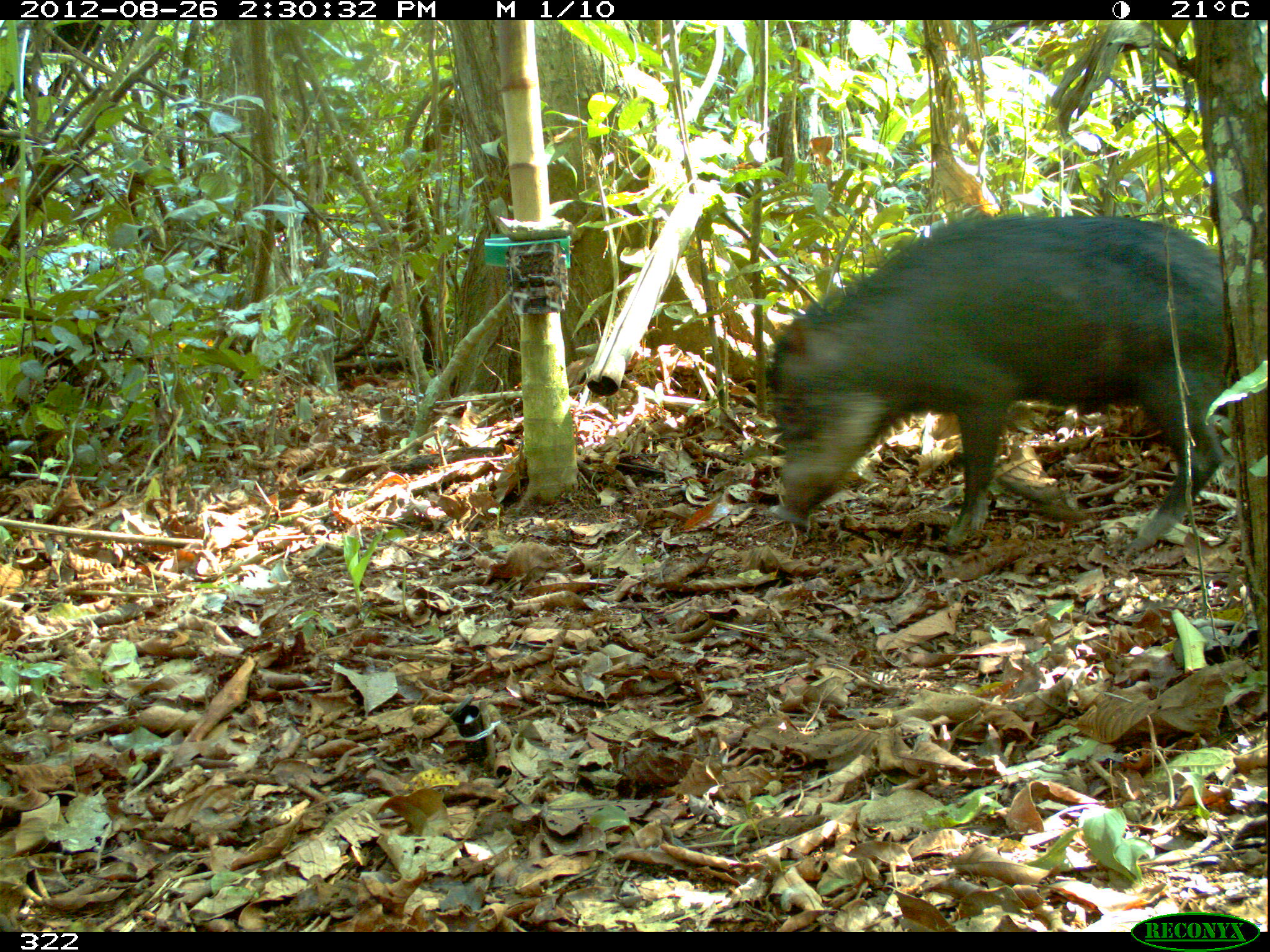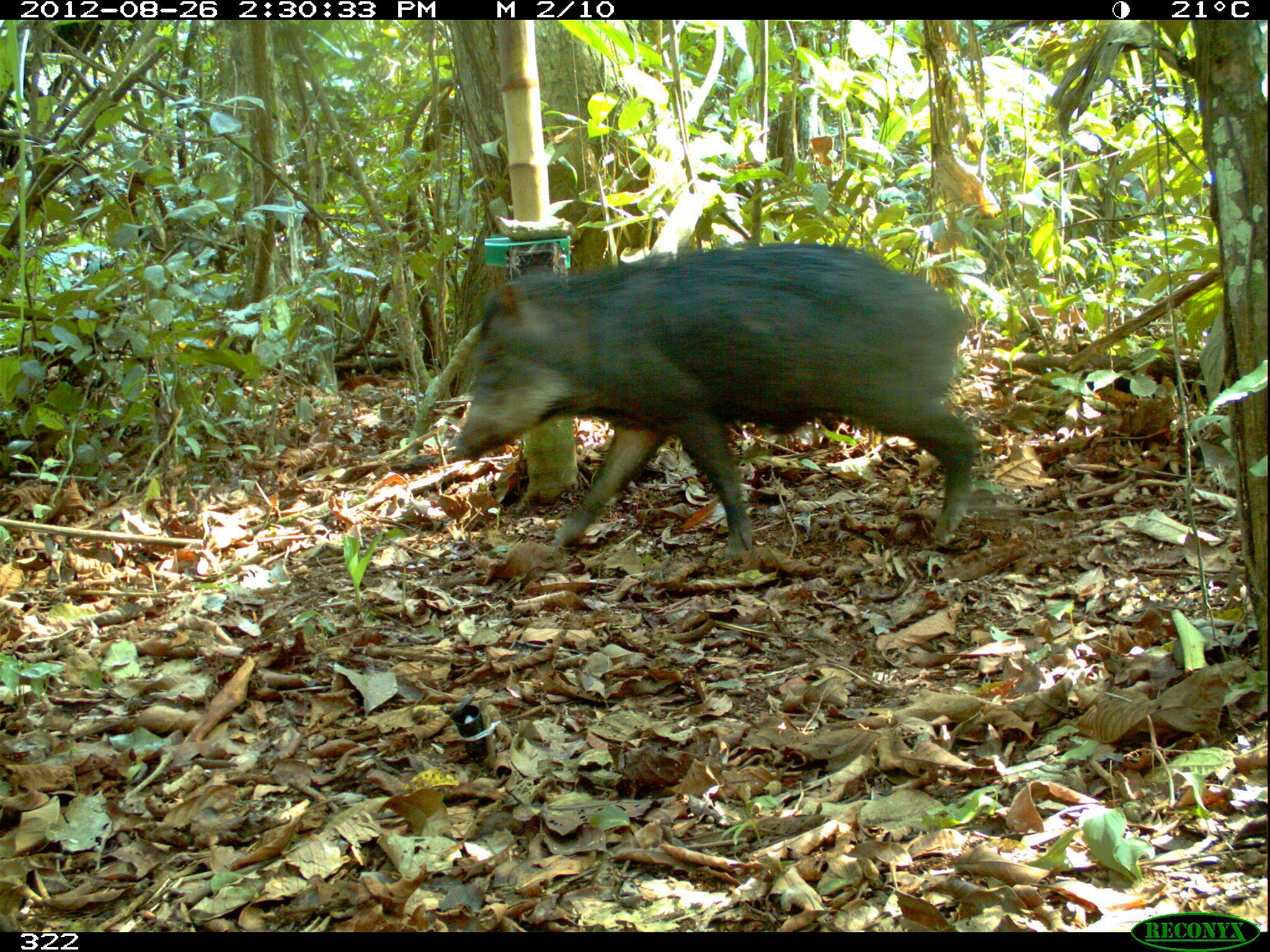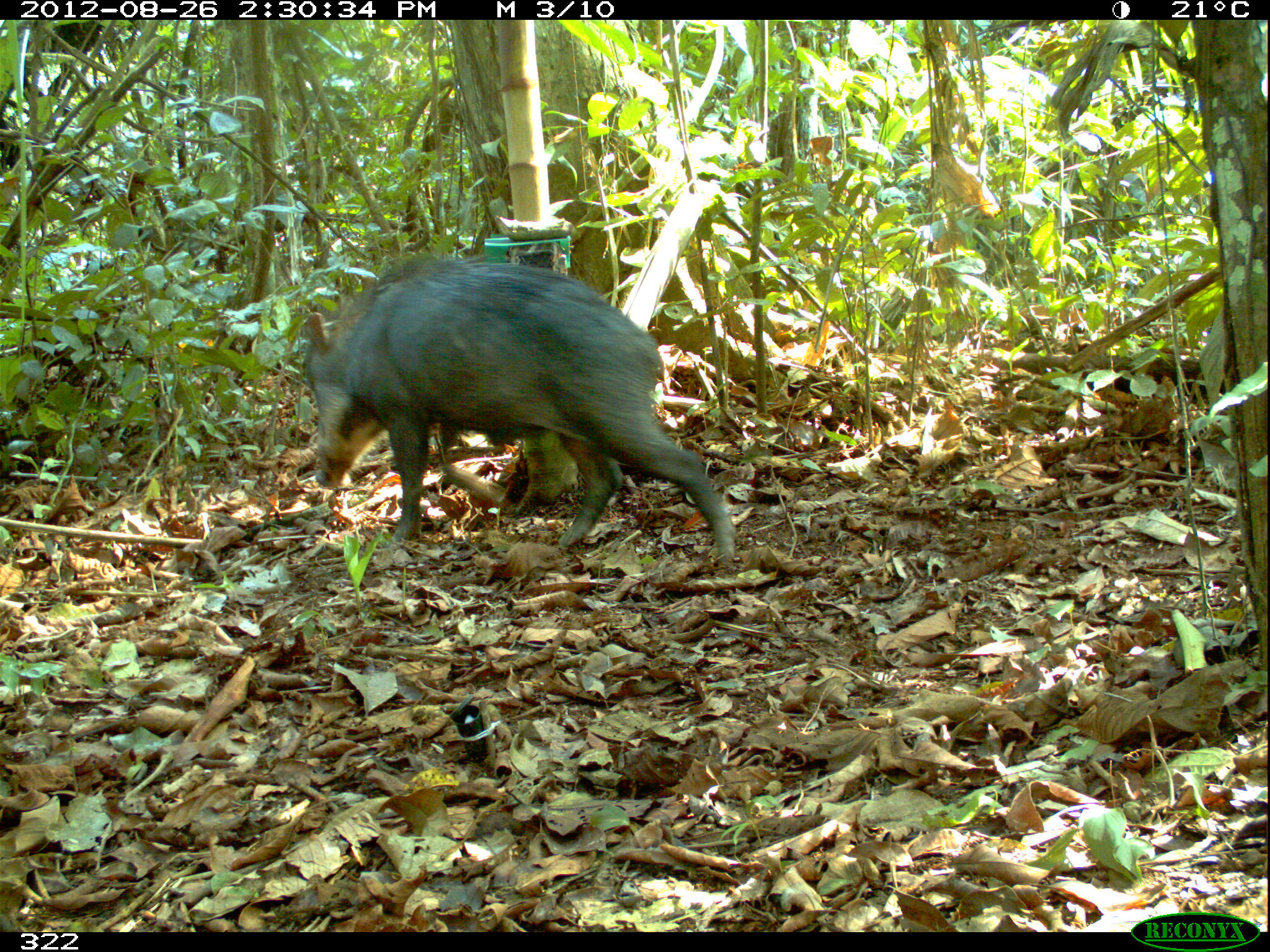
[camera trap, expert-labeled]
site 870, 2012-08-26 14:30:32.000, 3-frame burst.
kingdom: Animalia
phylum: Chordata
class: Mammalia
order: Artiodactyla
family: Tayassuidae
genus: Tayassu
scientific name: Tayassu pecari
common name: white-lipped peccary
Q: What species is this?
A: Tayassu pecari (white-lipped peccary).